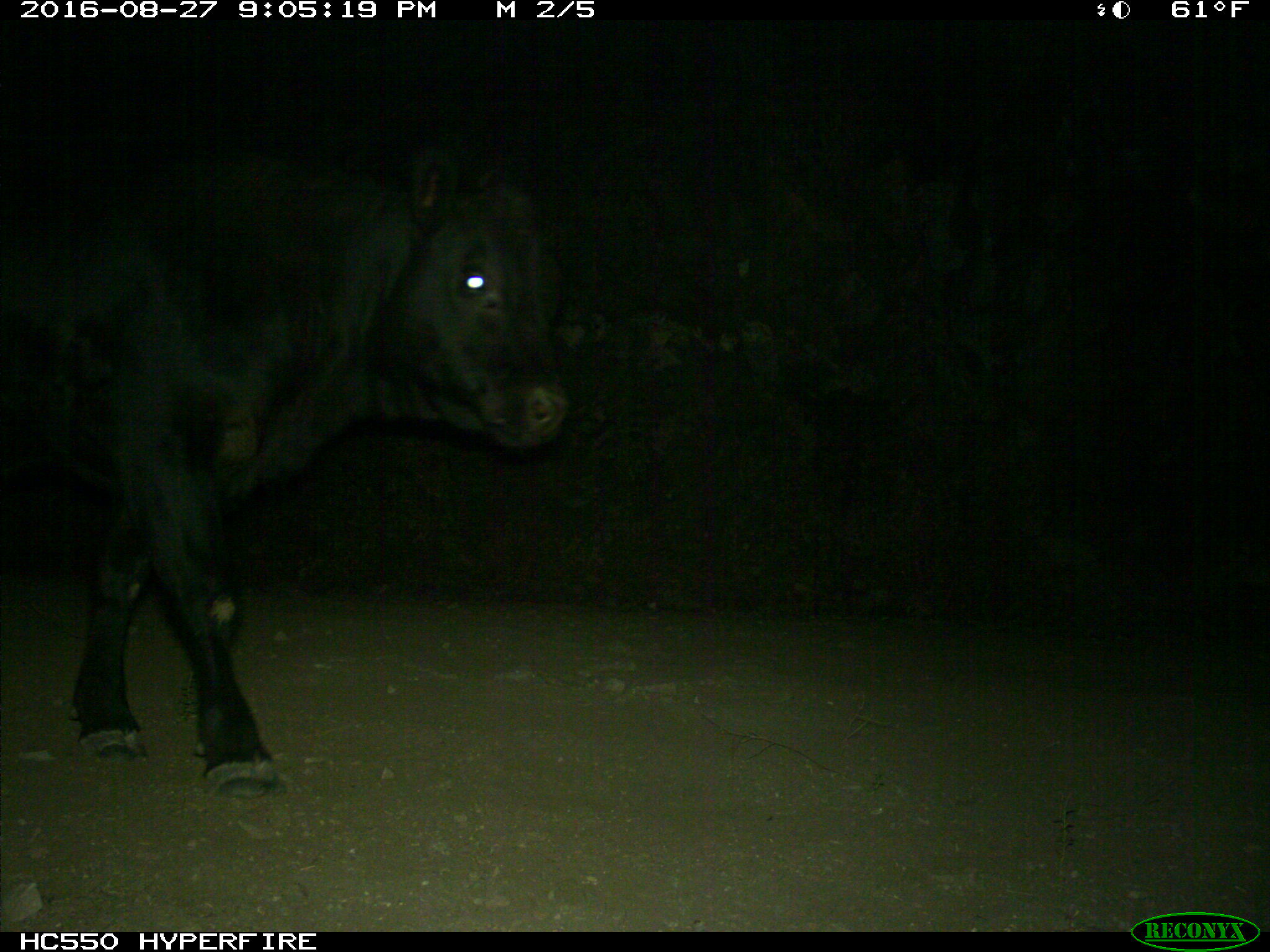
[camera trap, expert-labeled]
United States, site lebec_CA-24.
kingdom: Animalia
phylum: Chordata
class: Mammalia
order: Artiodactyla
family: Bovidae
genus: Bos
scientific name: Bos taurus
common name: domestic cow